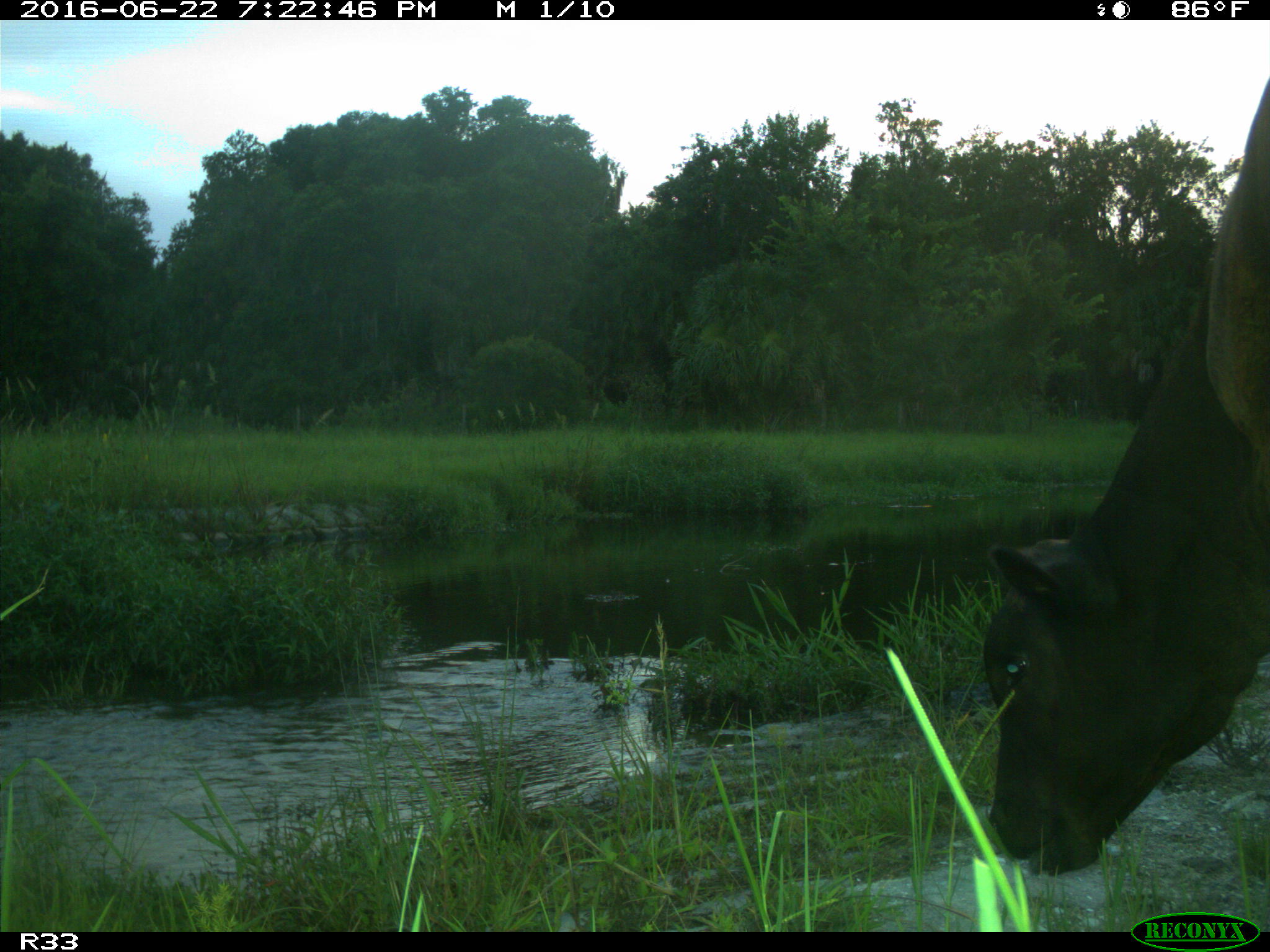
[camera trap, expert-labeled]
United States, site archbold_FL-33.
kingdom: Animalia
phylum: Chordata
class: Mammalia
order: Artiodactyla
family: Bovidae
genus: Bos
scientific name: Bos taurus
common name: domestic cow